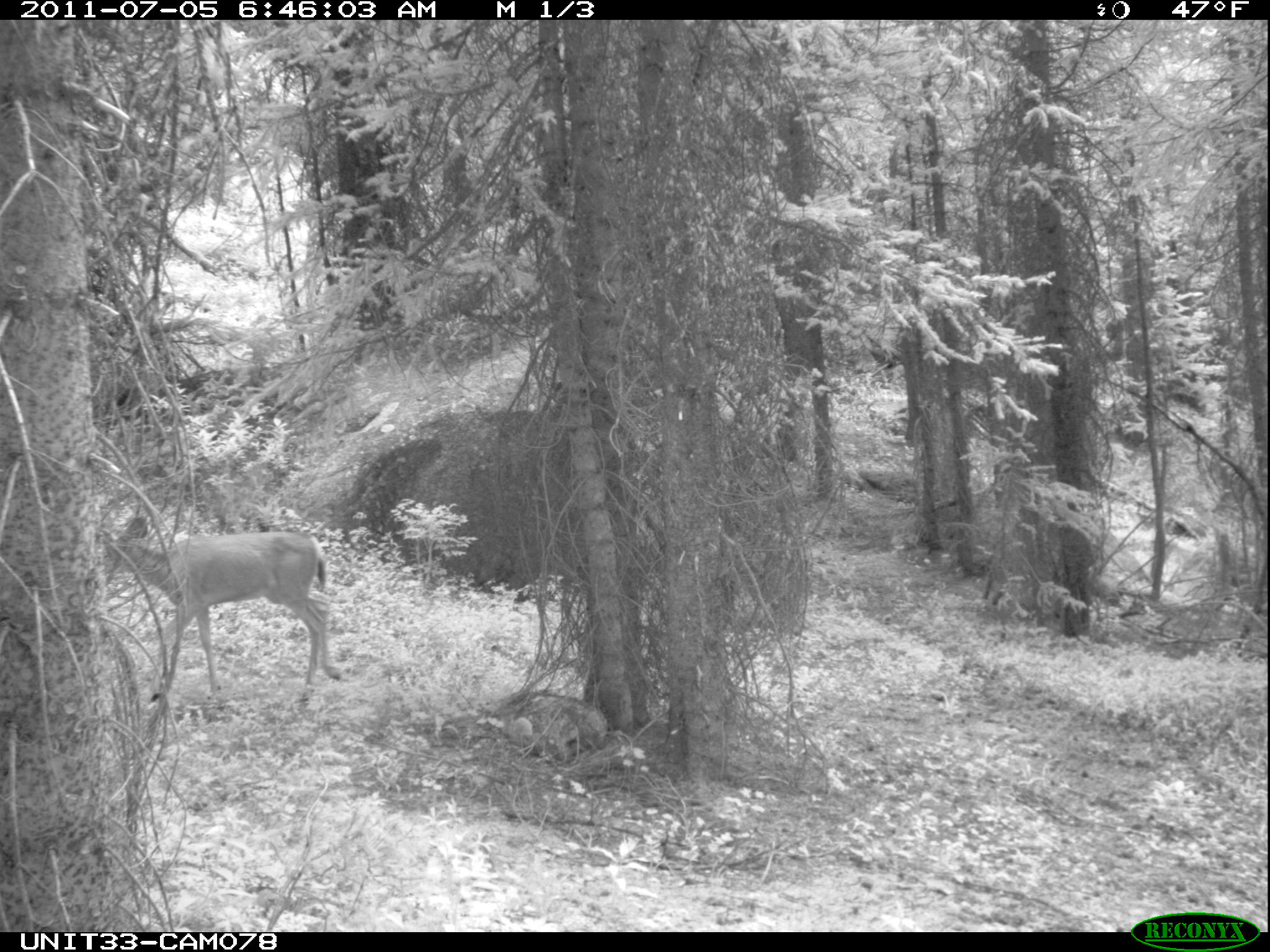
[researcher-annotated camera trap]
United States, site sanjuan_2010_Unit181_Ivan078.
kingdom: Animalia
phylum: Chordata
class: Mammalia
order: Artiodactyla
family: Cervidae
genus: Odocoileus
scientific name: Odocoileus hemionus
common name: mule deer